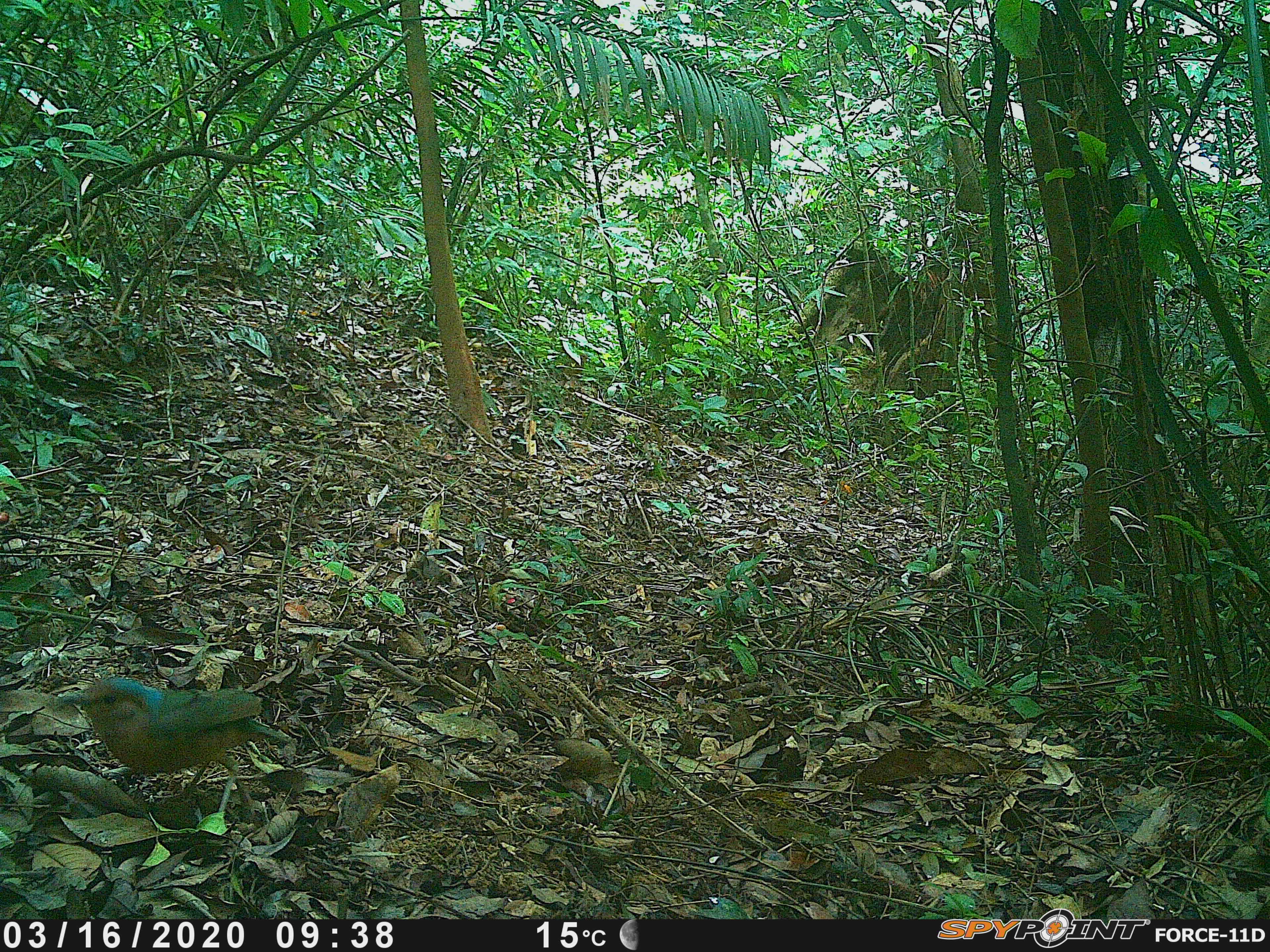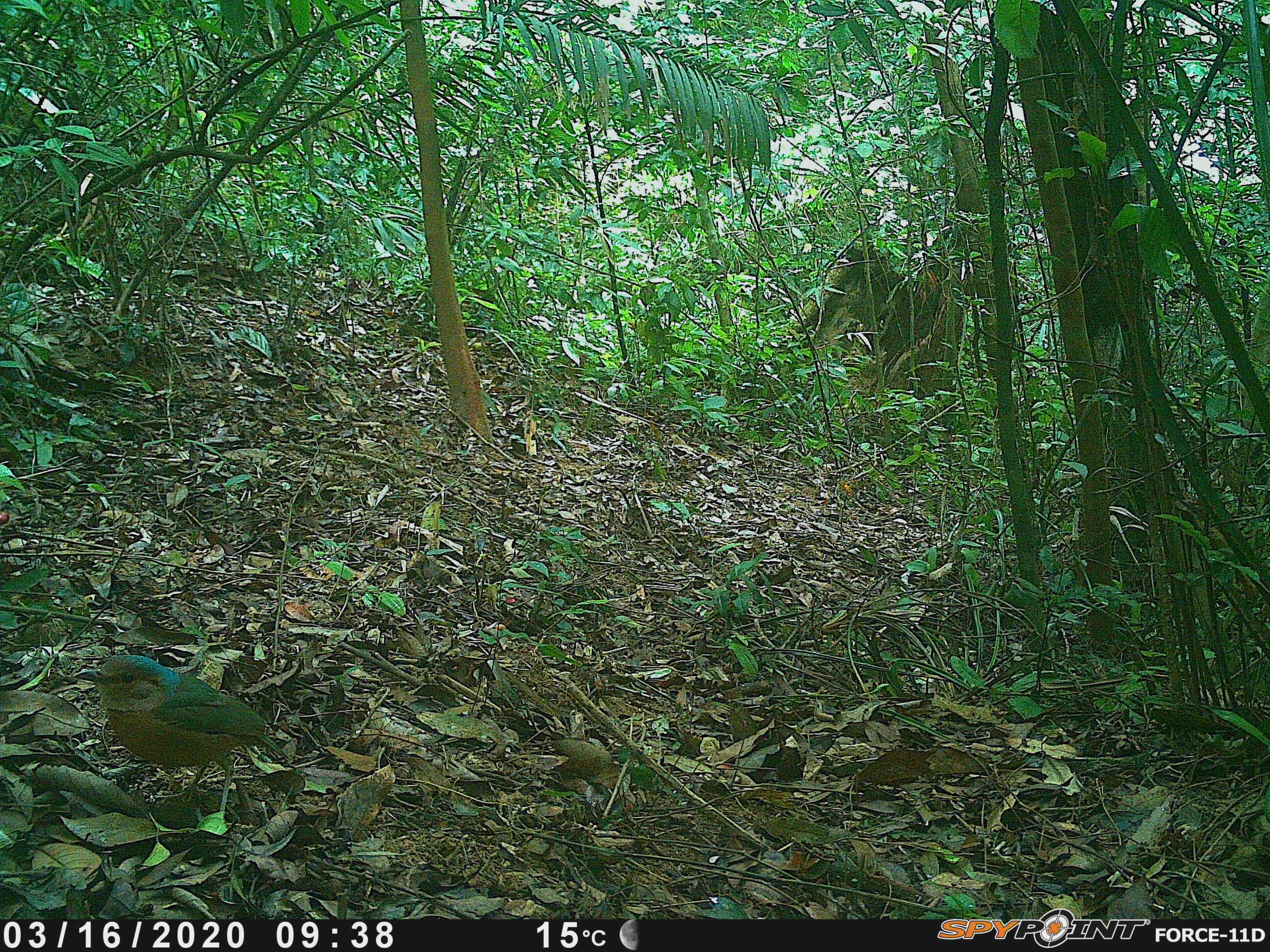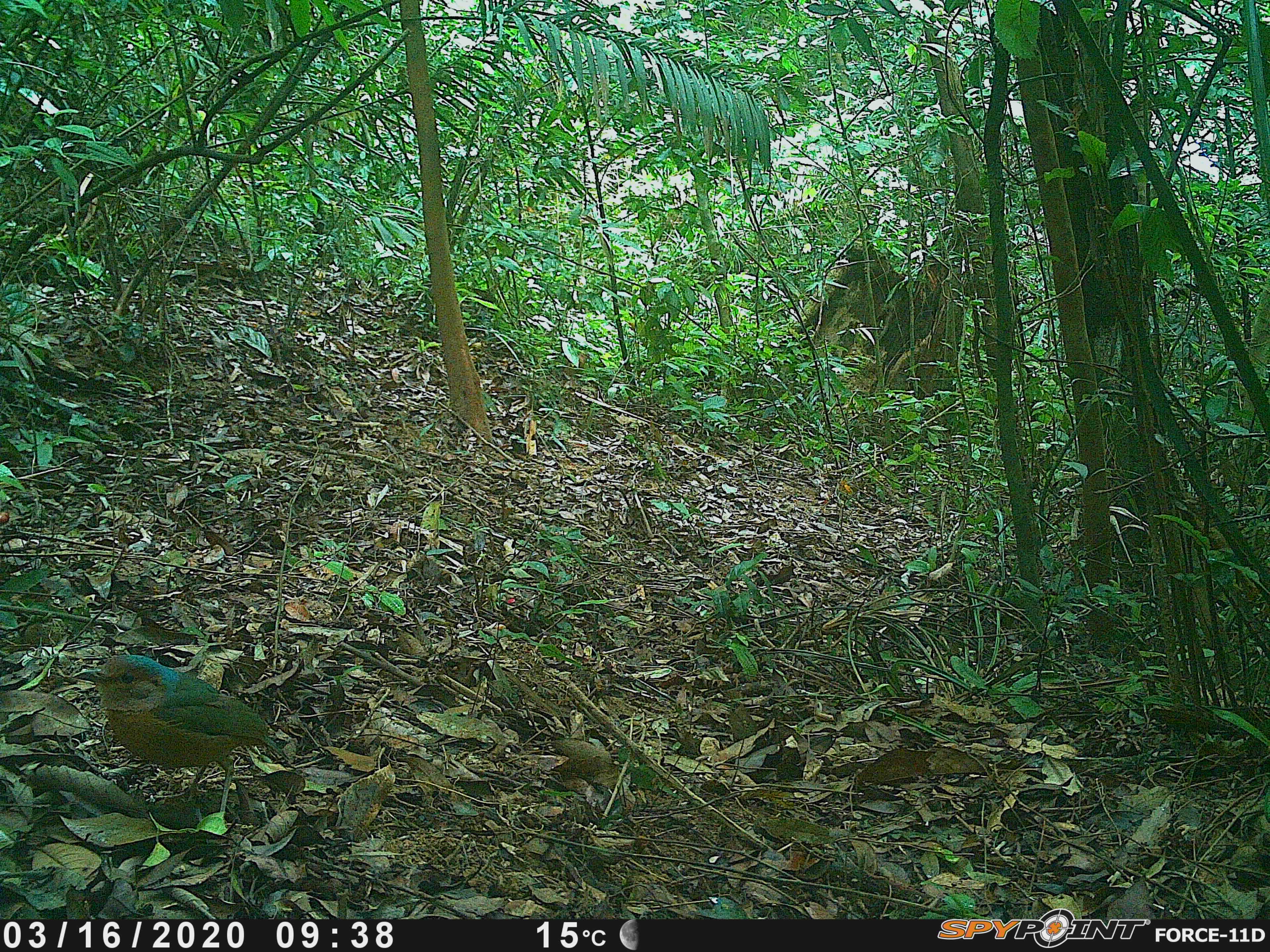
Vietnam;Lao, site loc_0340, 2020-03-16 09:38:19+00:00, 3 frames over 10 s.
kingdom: Animalia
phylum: Chordata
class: Aves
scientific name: Aves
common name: bird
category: unidentified bird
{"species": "unidentified bird (bird) (Aves)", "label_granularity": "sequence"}